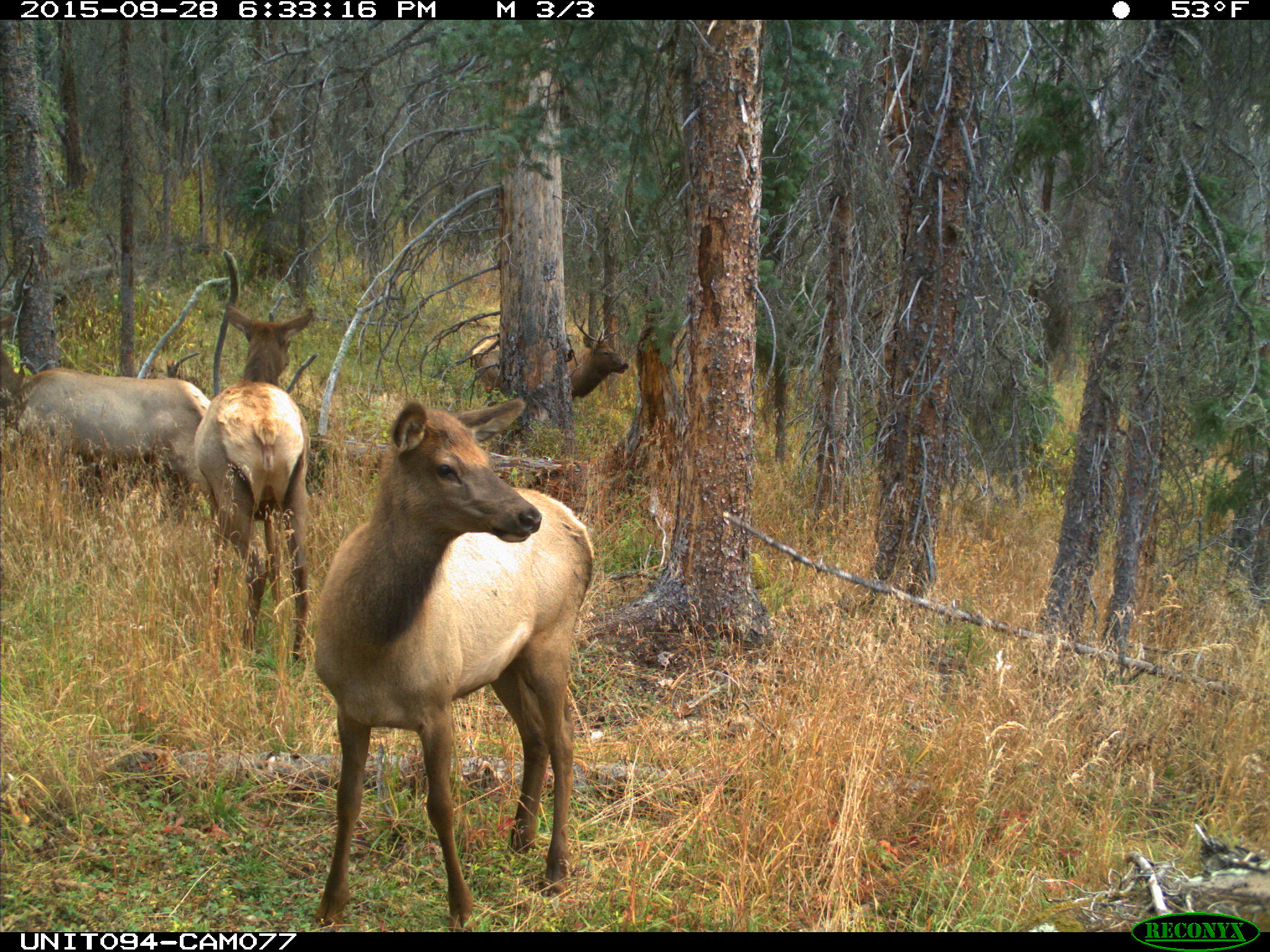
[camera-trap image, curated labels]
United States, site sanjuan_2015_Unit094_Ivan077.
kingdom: Animalia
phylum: Chordata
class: Mammalia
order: Artiodactyla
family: Cervidae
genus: Cervus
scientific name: Cervus elaphus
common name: red deer